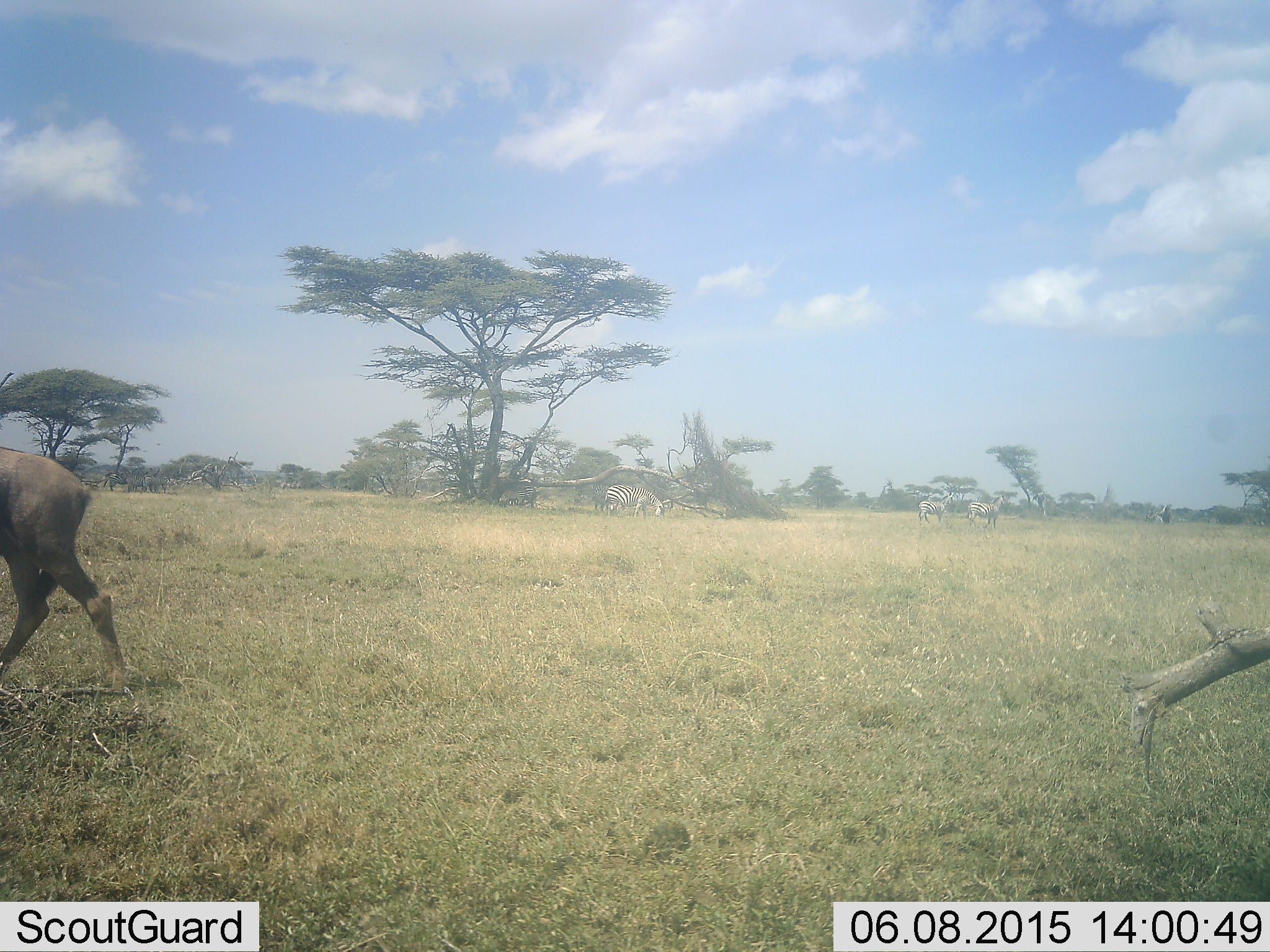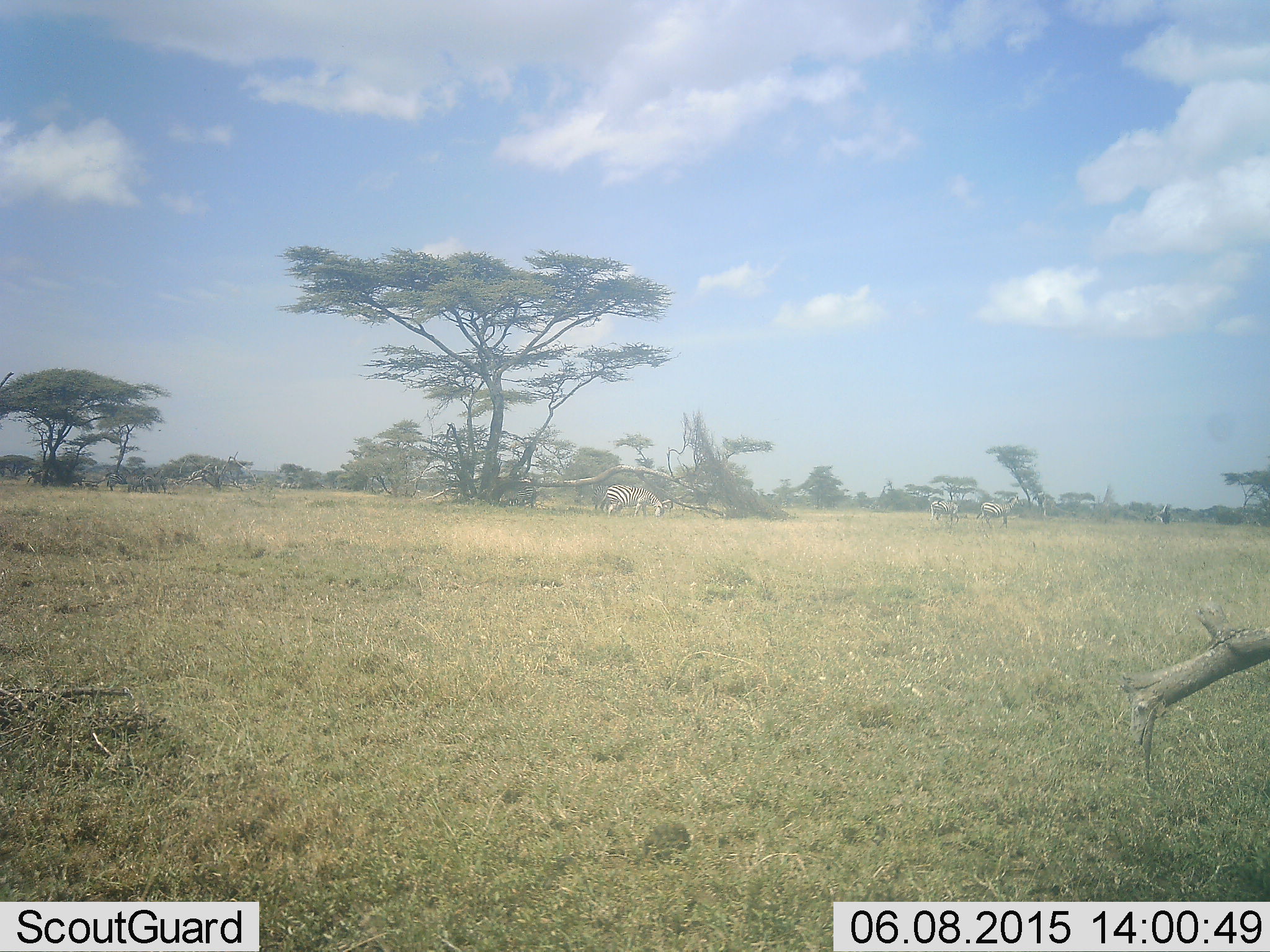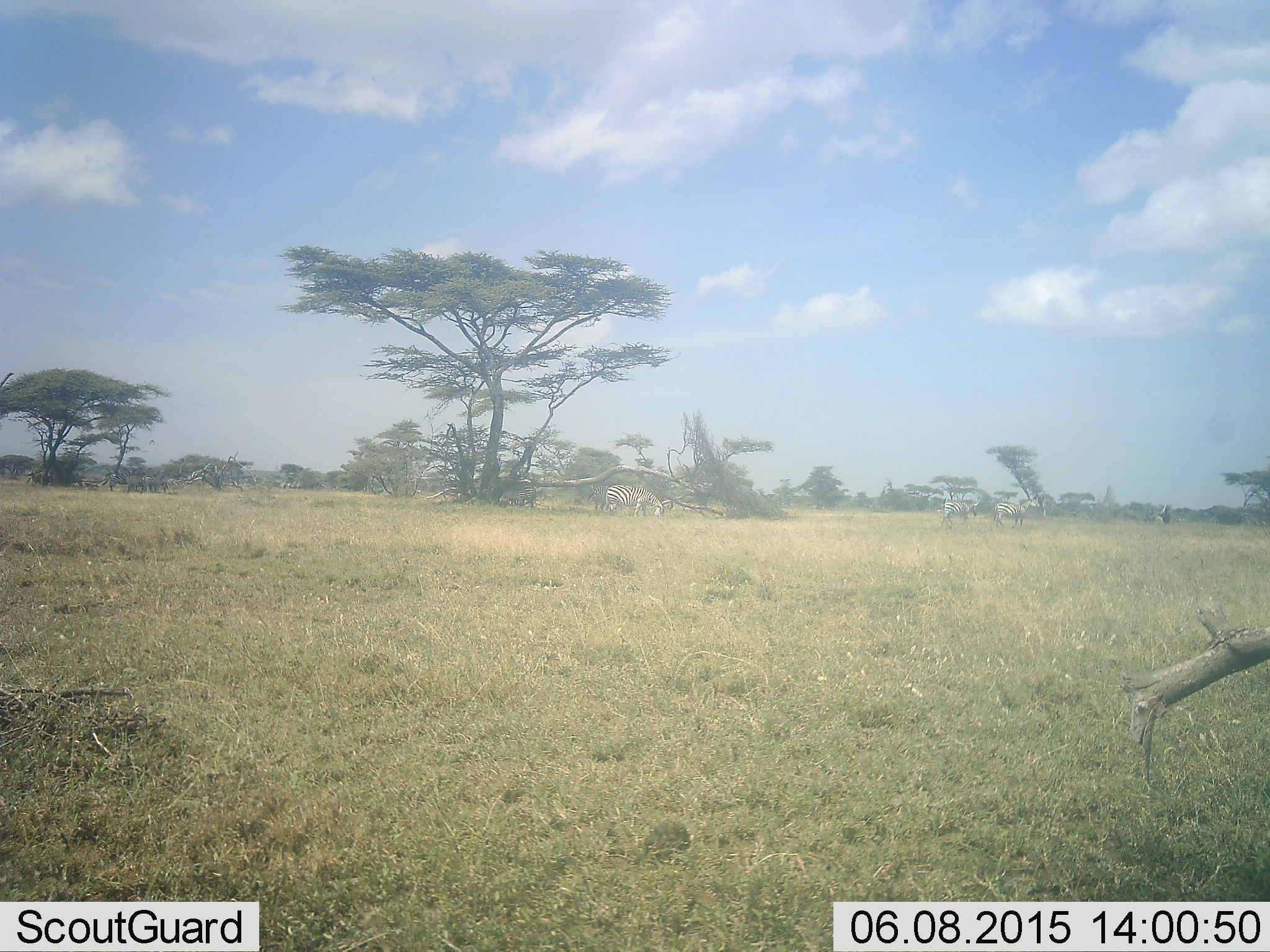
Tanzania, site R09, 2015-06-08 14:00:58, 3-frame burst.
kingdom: Animalia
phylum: Chordata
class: Mammalia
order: Artiodactyla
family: Bovidae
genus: Connochaetes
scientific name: Connochaetes taurinus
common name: blue wildebeest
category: wildebeest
Wildebeest (blue wildebeest) (Connochaetes taurinus), count 2. Behavior (volunteer vote fractions): standing 50%, resting 0%, moving 50%, interacting 0%. Young present (vote fraction): 0%. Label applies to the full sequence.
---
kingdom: Animalia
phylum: Chordata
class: Mammalia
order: Perissodactyla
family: Equidae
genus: Equus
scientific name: Equus quagga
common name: plains zebra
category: zebra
Zebra (plains zebra) (Equus quagga), count 3. Behavior (volunteer vote fractions): standing 47%, resting 6%, moving 59%, interacting 0%. Young present (vote fraction): 6%. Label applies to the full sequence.